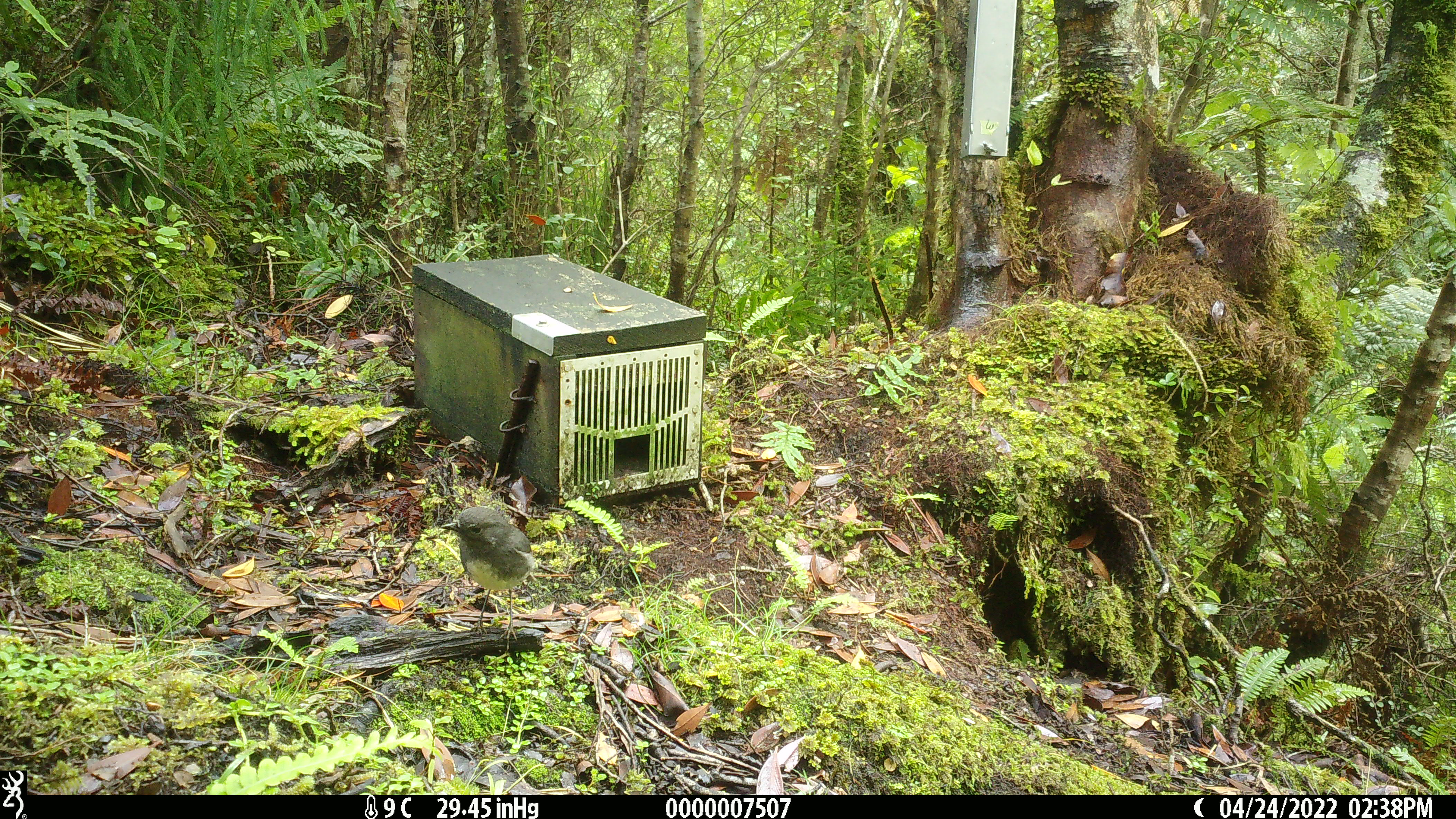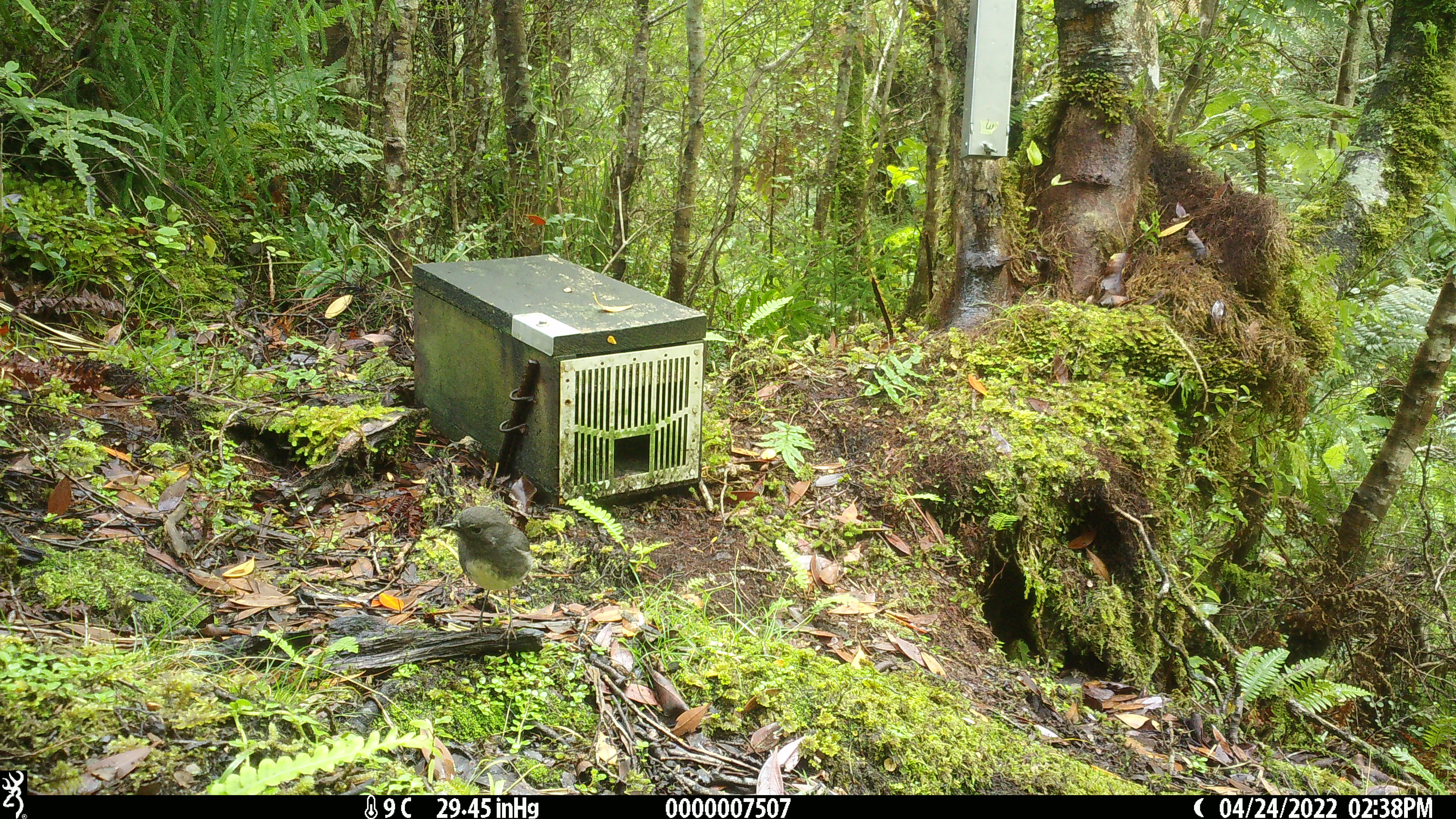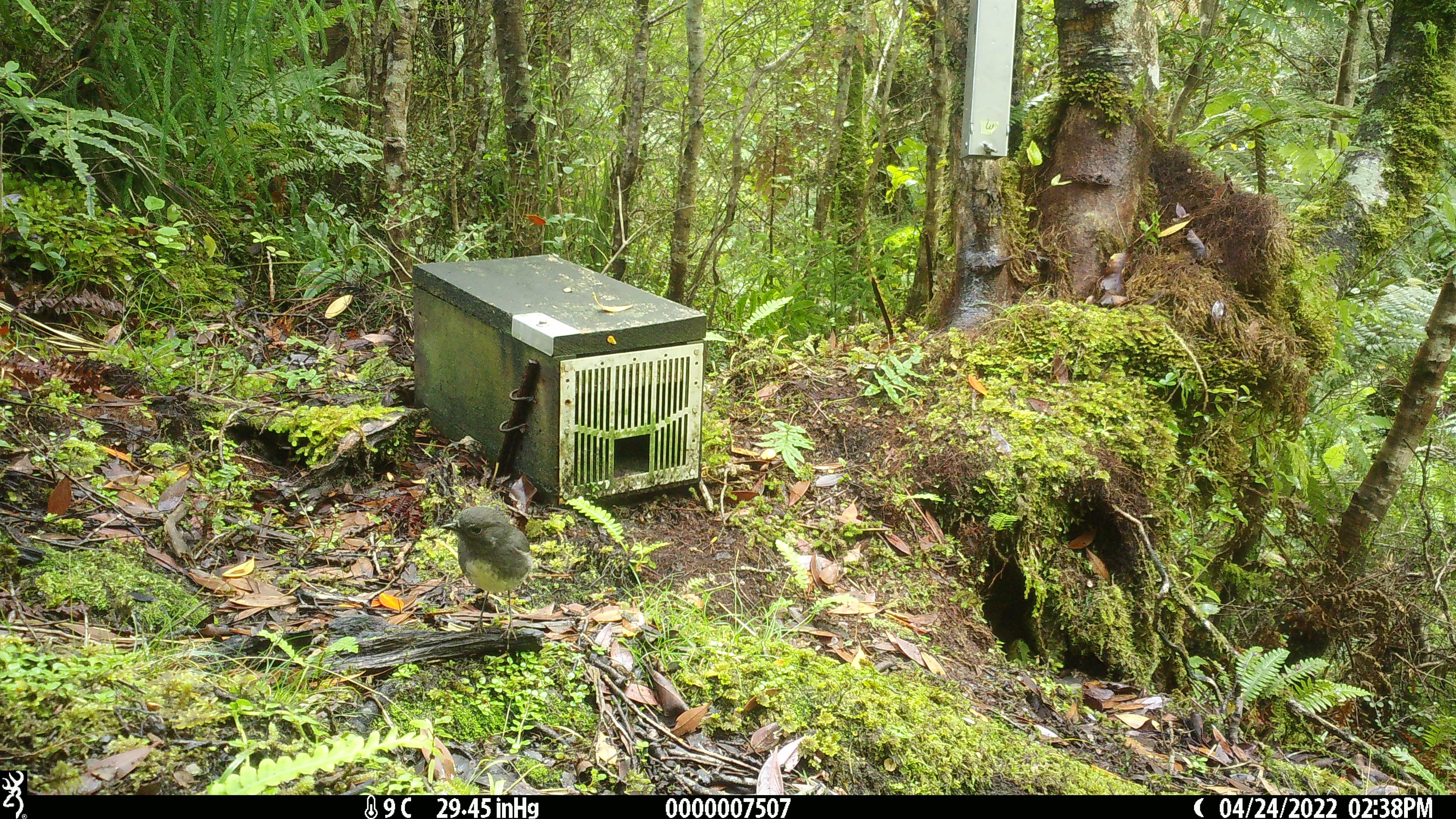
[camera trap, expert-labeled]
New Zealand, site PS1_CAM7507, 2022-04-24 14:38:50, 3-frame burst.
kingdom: Animalia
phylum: Chordata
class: Aves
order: Passeriformes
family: Petroicidae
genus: Petroica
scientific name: Petroica australis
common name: new zealand robin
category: robin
Robin (new zealand robin) (Petroica australis).